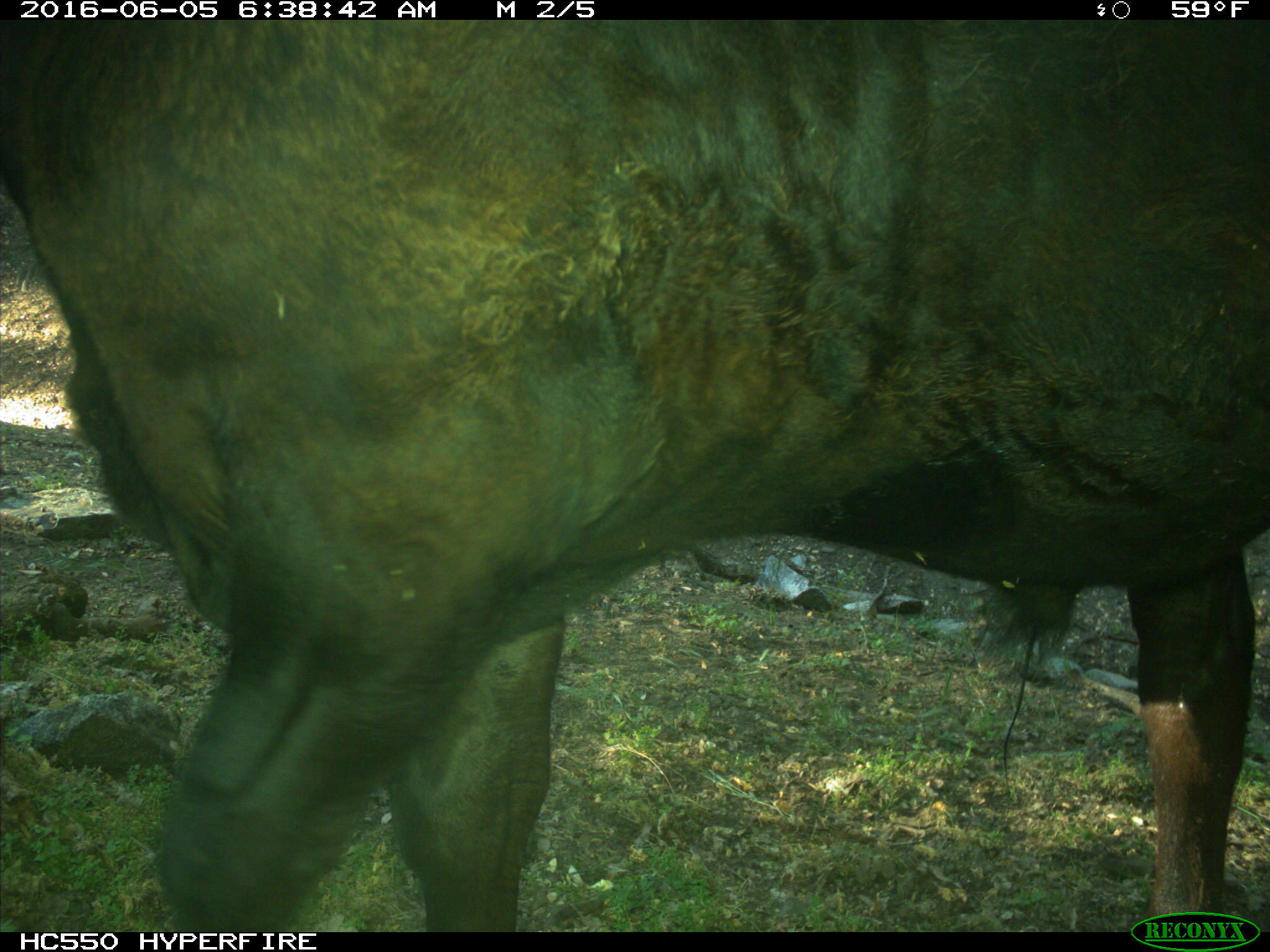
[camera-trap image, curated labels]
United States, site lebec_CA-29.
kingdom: Animalia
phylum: Chordata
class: Mammalia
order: Artiodactyla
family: Bovidae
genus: Bos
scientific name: Bos taurus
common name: domestic cow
Bos taurus (domestic cow).